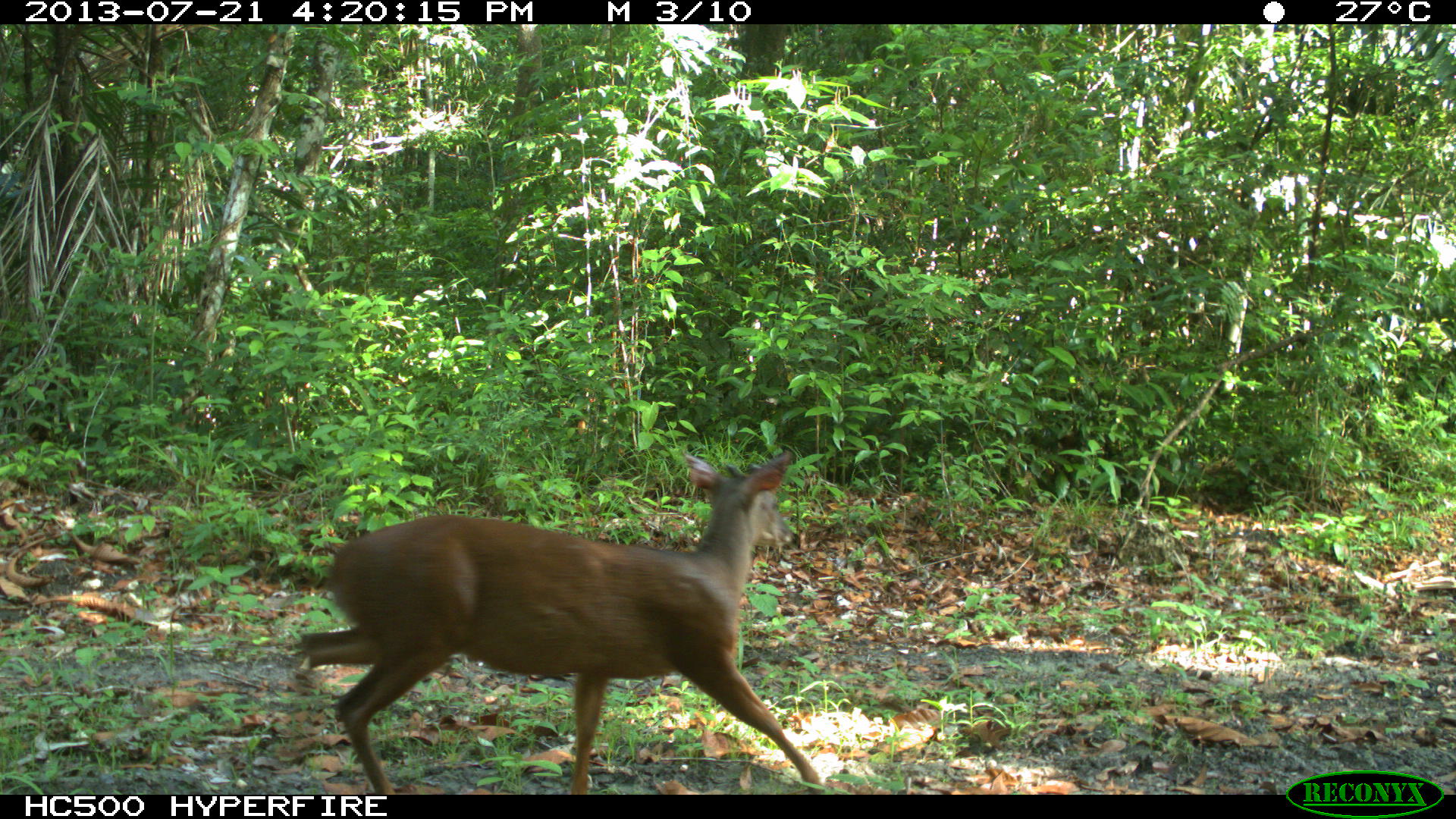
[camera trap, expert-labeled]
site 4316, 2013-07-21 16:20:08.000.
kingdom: Animalia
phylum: Chordata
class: Mammalia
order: Artiodactyla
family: Cervidae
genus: Mazama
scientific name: Mazama temama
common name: central american red brocket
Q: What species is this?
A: Mazama temama (central american red brocket).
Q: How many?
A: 1.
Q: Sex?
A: Male.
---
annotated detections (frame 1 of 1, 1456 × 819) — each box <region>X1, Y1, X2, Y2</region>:
mazama temama: <region>292, 445, 827, 793</region>